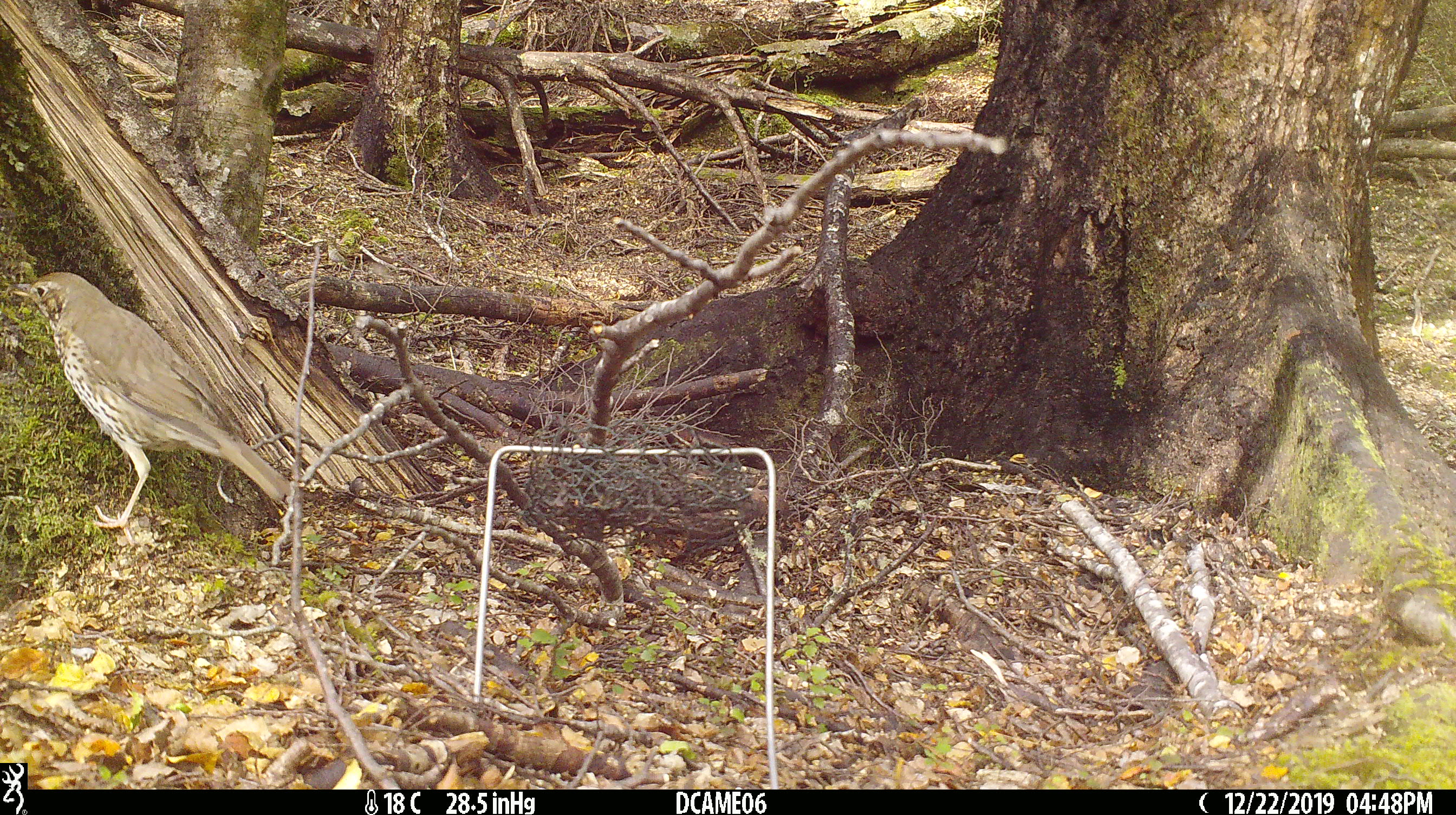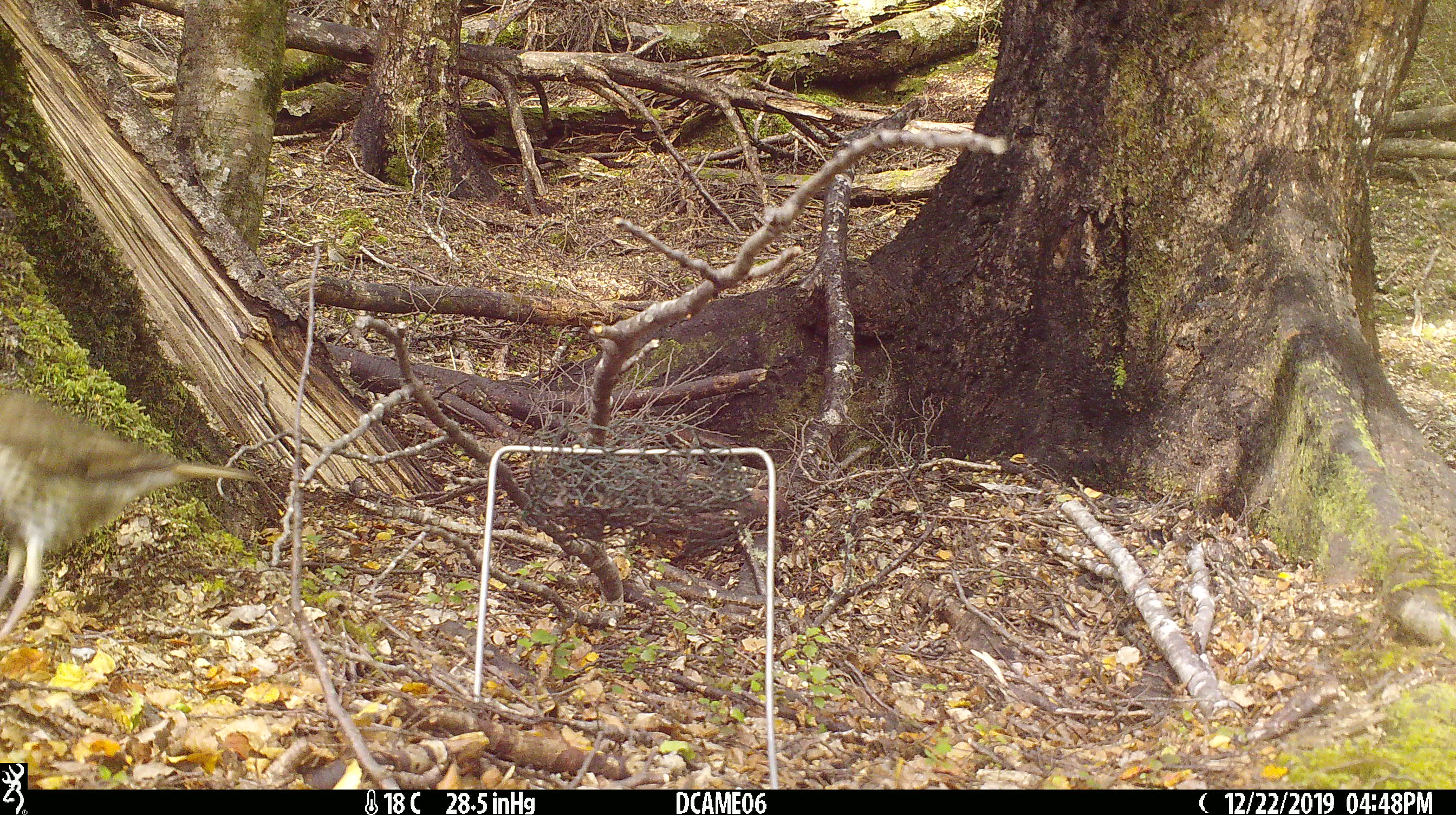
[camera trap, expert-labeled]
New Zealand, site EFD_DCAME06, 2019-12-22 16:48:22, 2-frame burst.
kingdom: Animalia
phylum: Chordata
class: Aves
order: Passeriformes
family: Turdidae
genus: Turdus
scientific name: Turdus philomelos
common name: song thrush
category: thrush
Thrush (song thrush) (Turdus philomelos).